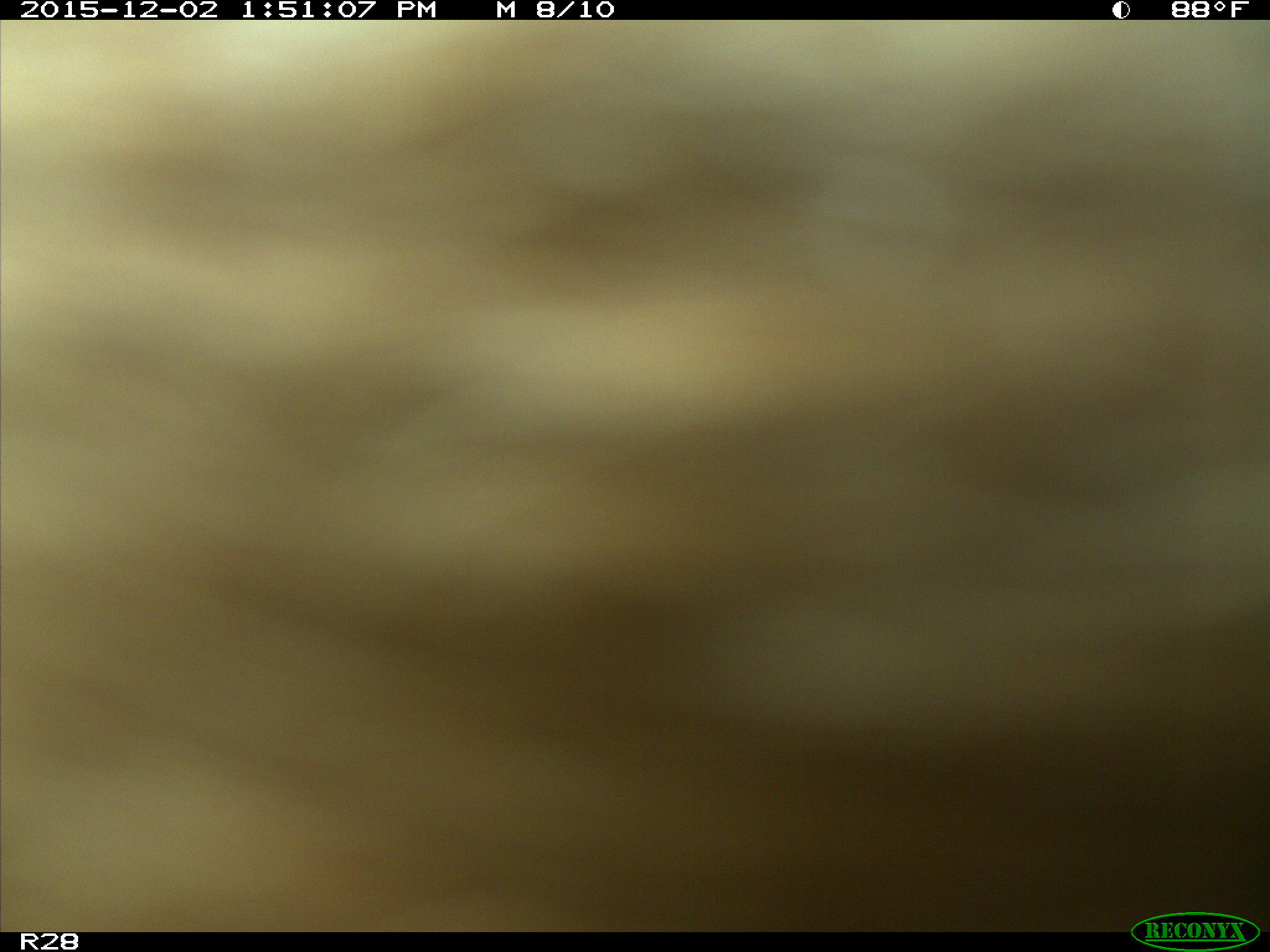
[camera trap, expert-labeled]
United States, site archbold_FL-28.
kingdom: Animalia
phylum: Chordata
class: Mammalia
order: Artiodactyla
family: Bovidae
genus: Bos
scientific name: Bos taurus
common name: domestic cow